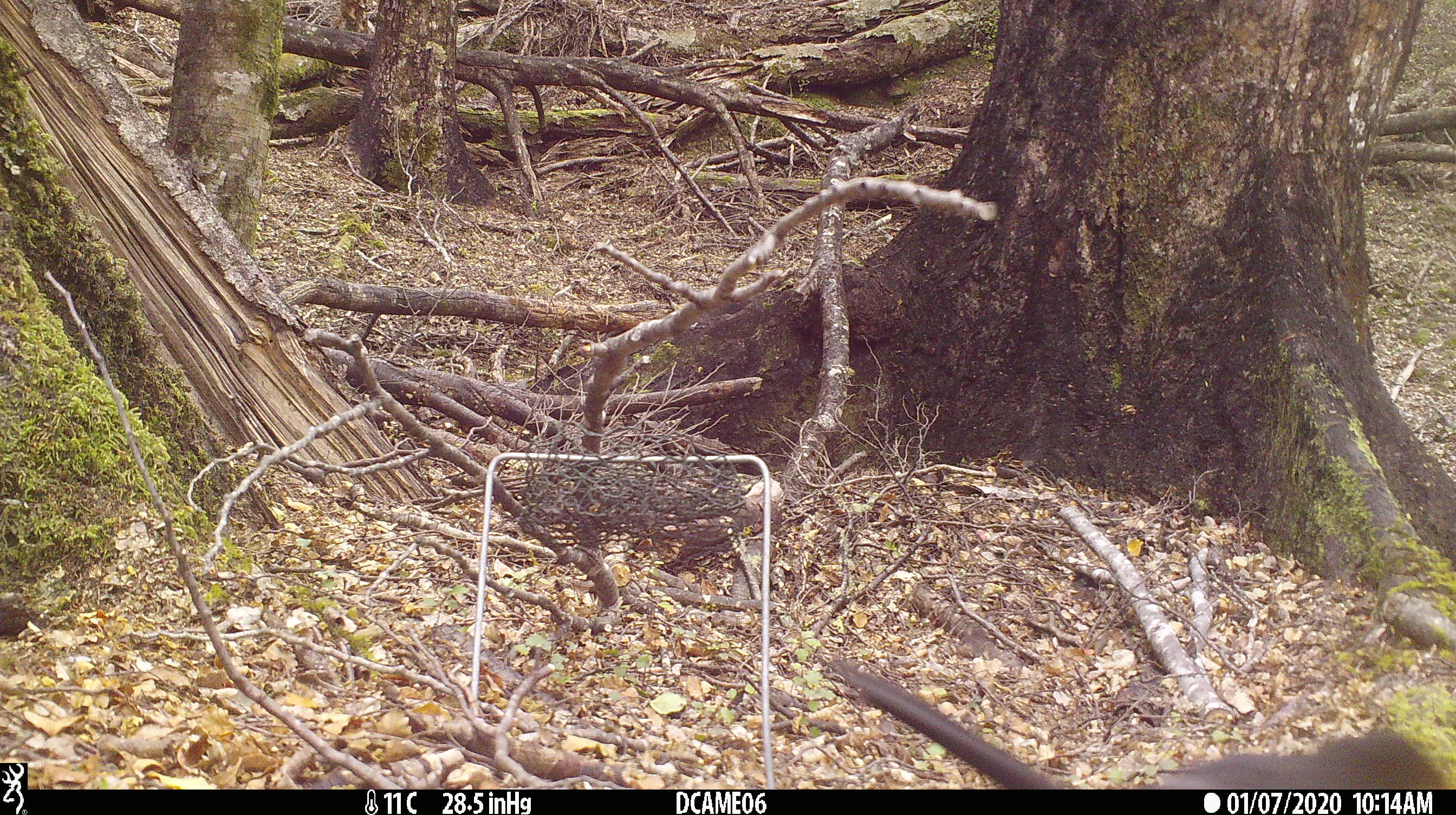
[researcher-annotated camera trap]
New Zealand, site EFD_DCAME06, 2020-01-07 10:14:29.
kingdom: Animalia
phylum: Chordata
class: Aves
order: Passeriformes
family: Turdidae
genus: Turdus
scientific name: Turdus merula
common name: eurasian blackbird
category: blackbird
Blackbird (eurasian blackbird) (Turdus merula).